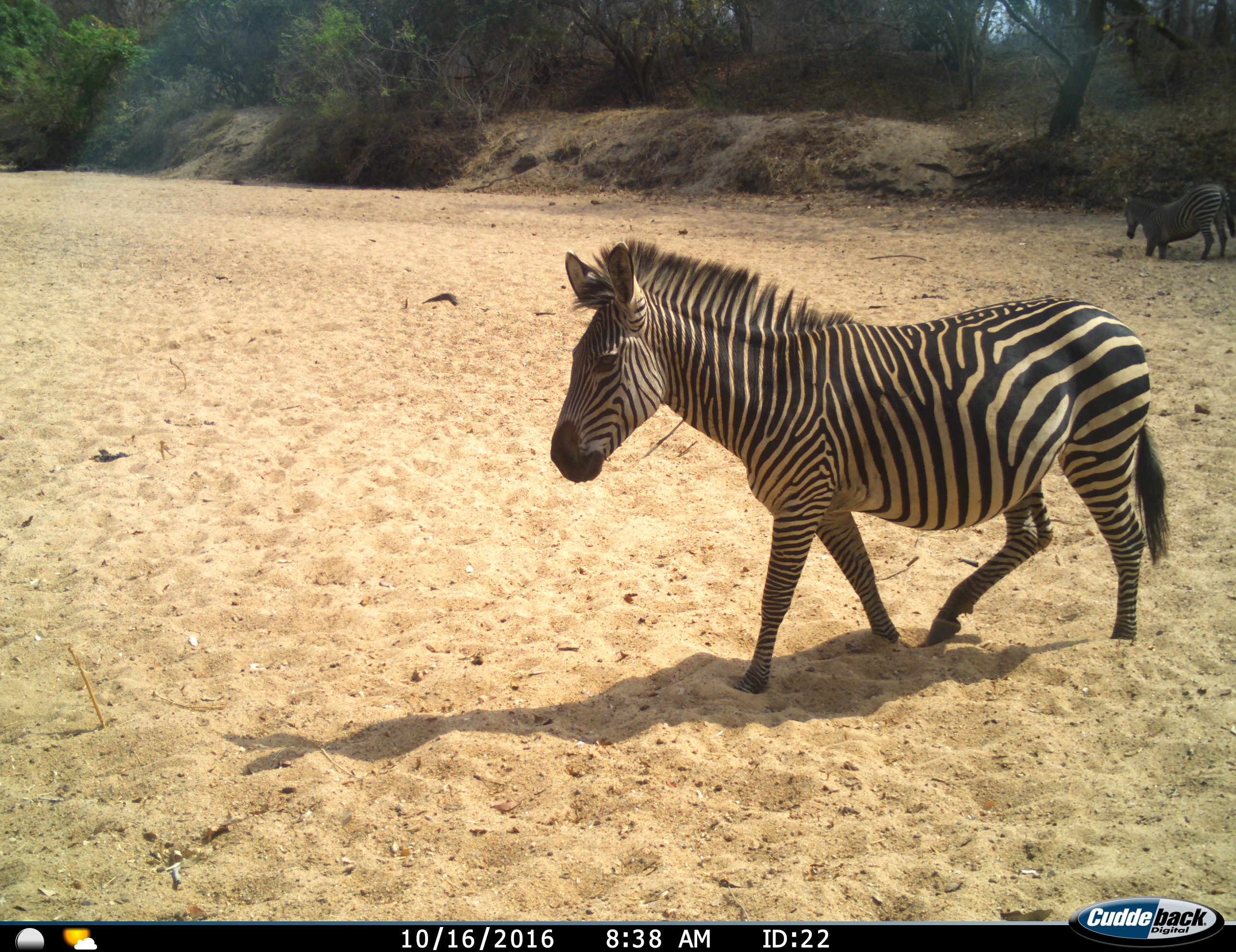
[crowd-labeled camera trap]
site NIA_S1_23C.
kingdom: Animalia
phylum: Chordata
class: Mammalia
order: Perissodactyla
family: Equidae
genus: Equus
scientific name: Equus quagga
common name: plains zebra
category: zebraplains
Zebraplains (plains zebra) (Equus quagga), count 2. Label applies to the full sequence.